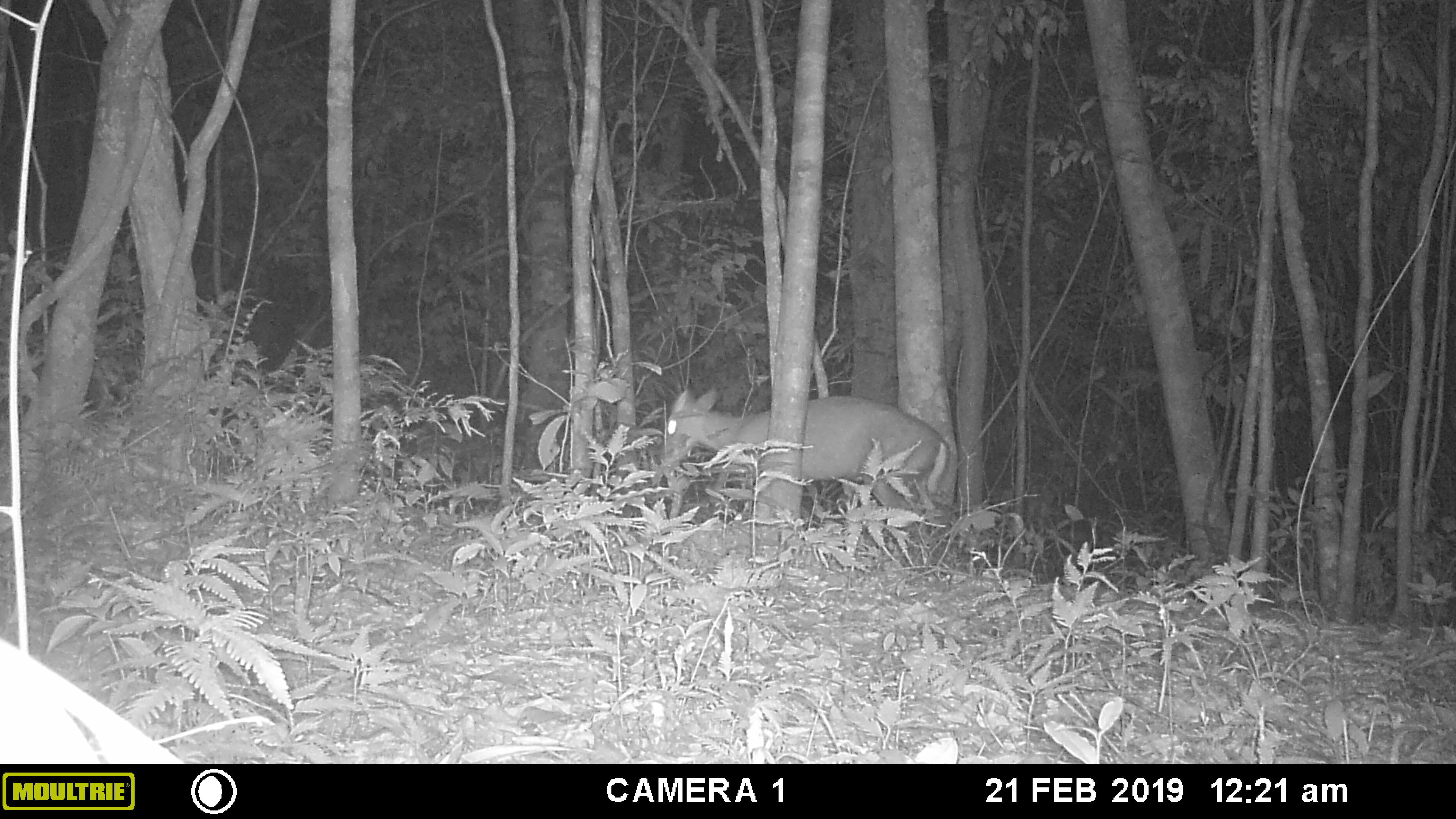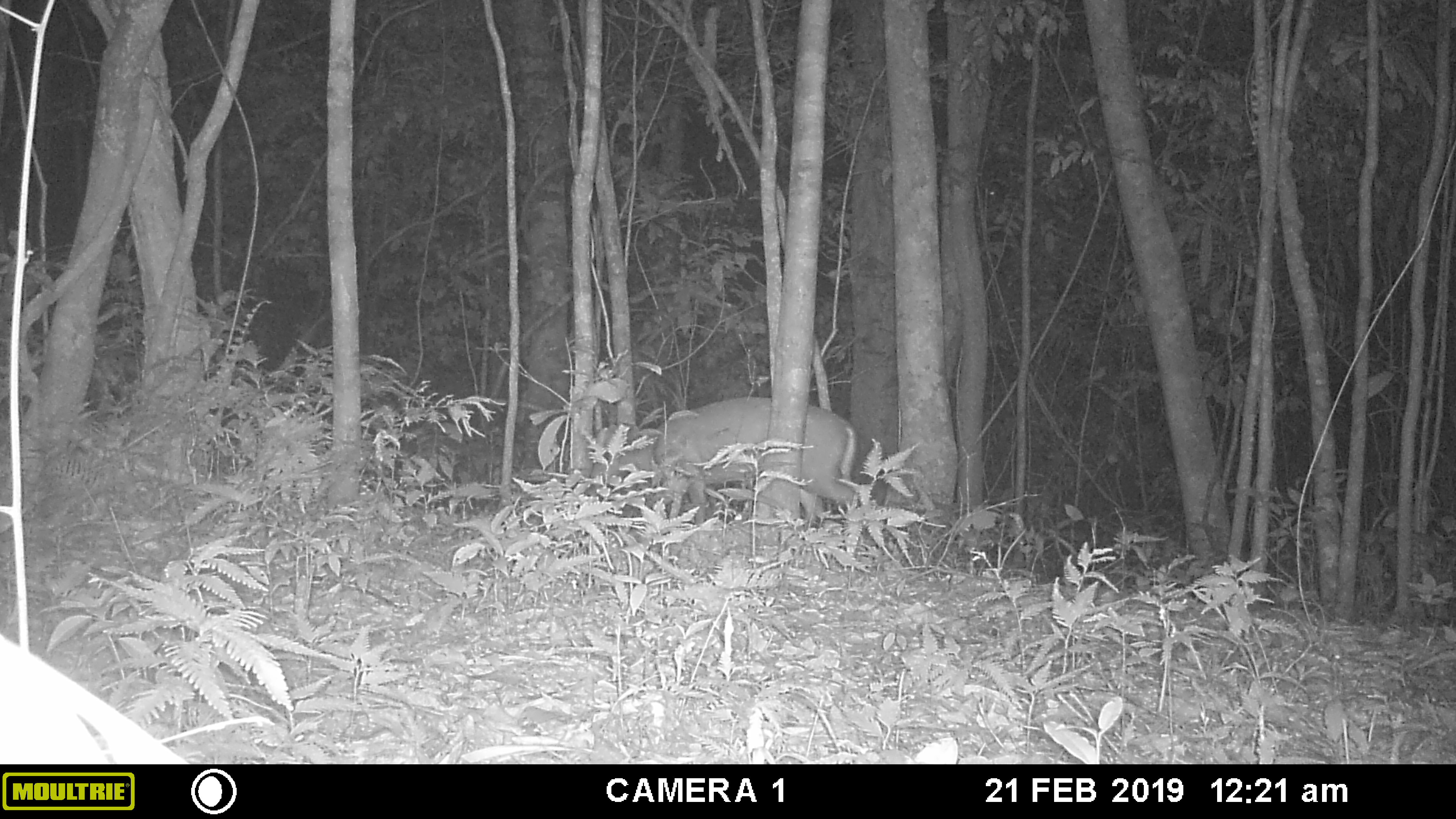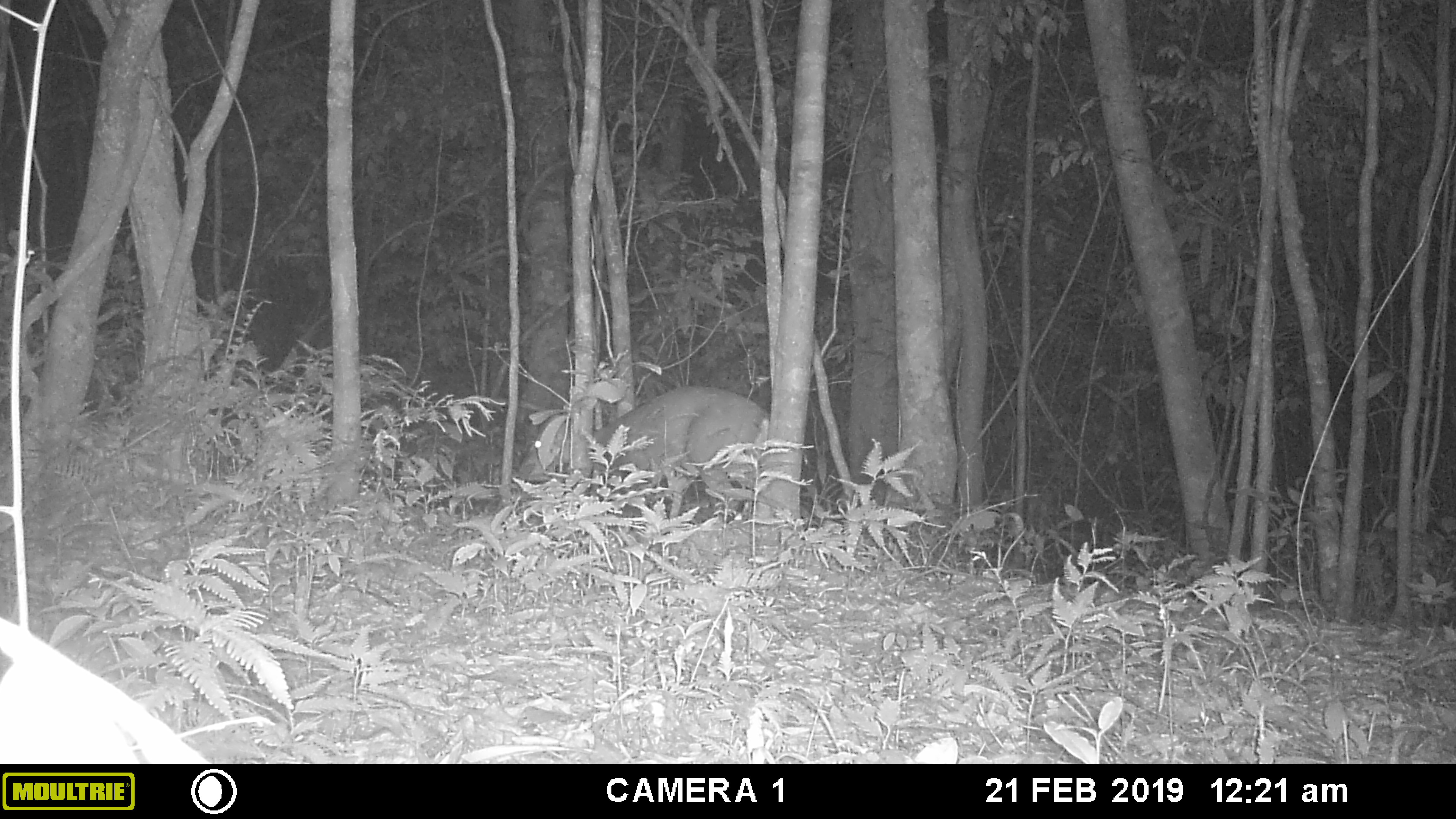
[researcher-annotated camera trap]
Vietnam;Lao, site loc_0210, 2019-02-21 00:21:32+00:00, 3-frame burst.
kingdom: Animalia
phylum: Chordata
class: Mammalia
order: Artiodactyla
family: Cervidae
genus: Muntiacus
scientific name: Muntiacus rooseveltorum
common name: roosevelt's muntjac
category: roosevelts muntjac group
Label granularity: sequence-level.